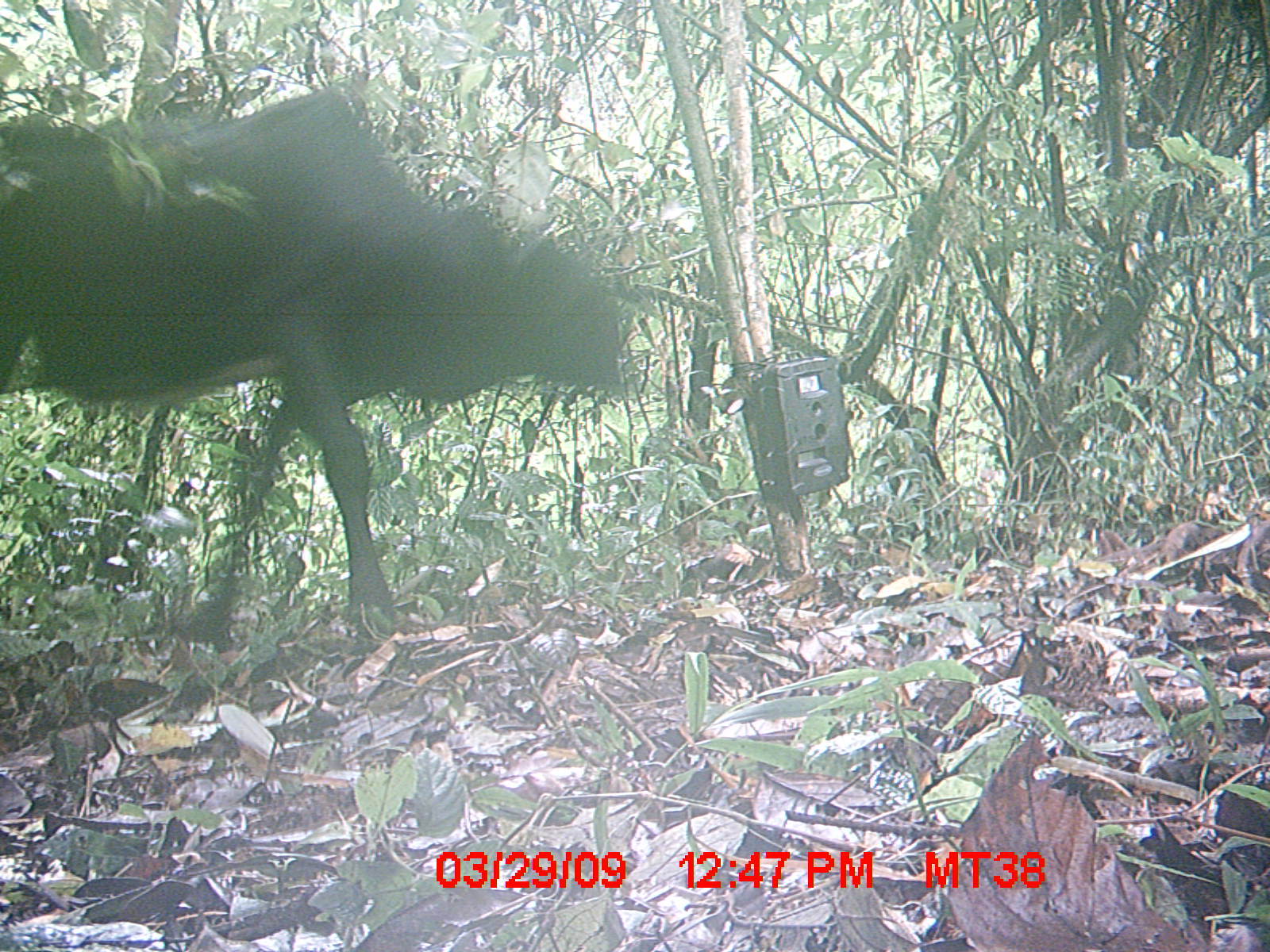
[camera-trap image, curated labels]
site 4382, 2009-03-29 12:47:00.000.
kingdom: Animalia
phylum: Chordata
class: Mammalia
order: Artiodactyla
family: Bovidae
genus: Bos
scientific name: Bos taurus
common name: domestic cattle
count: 2